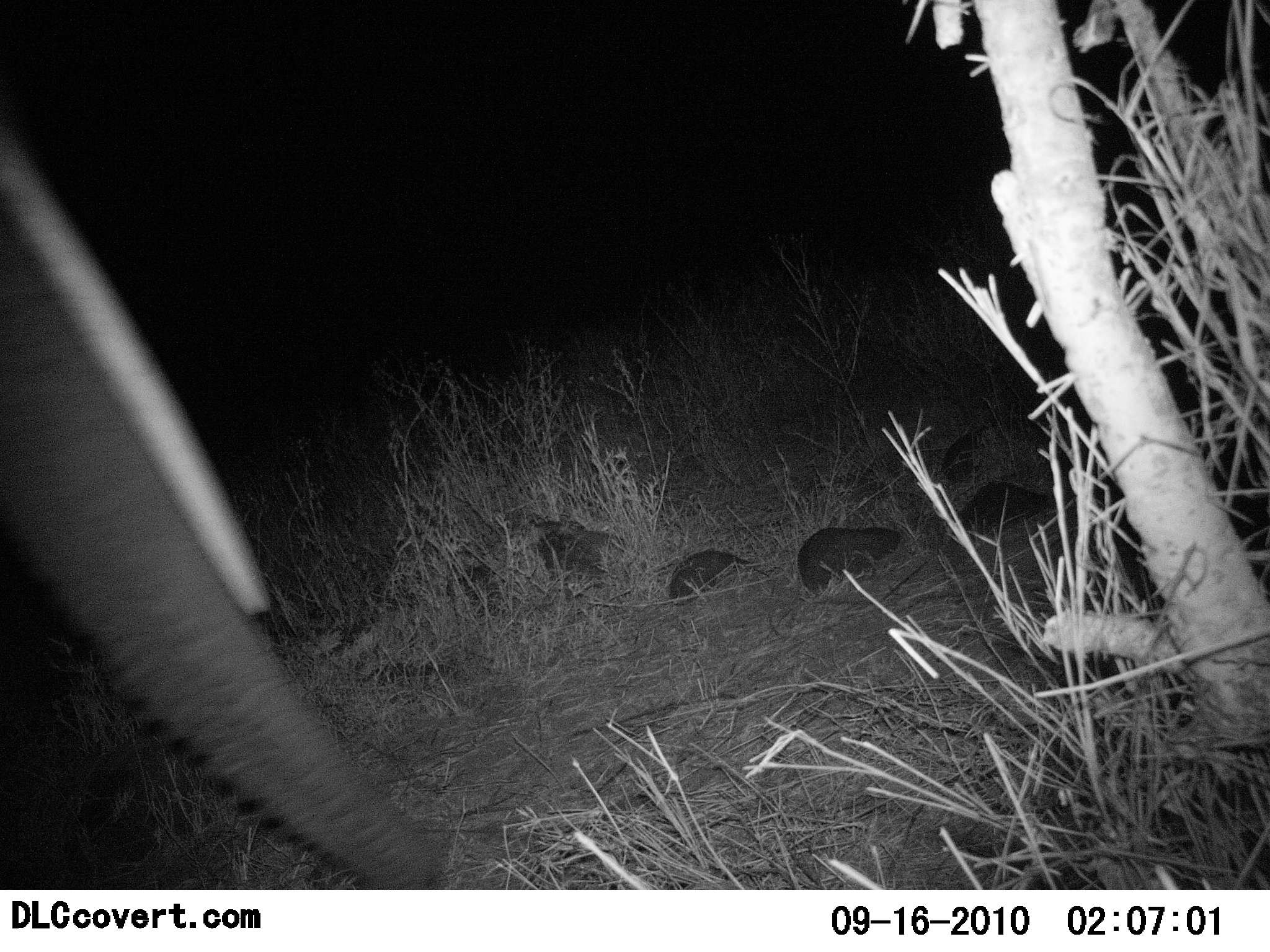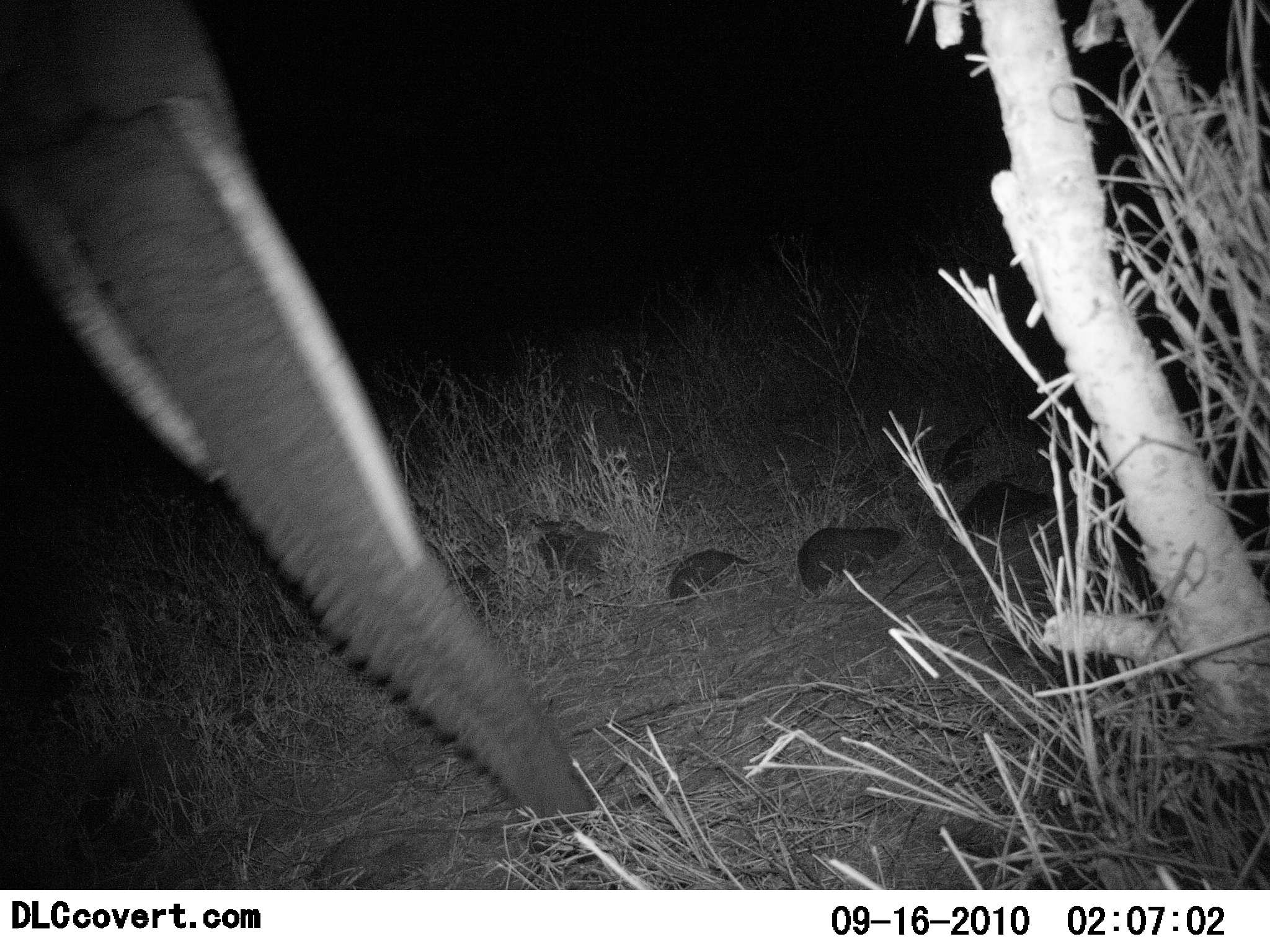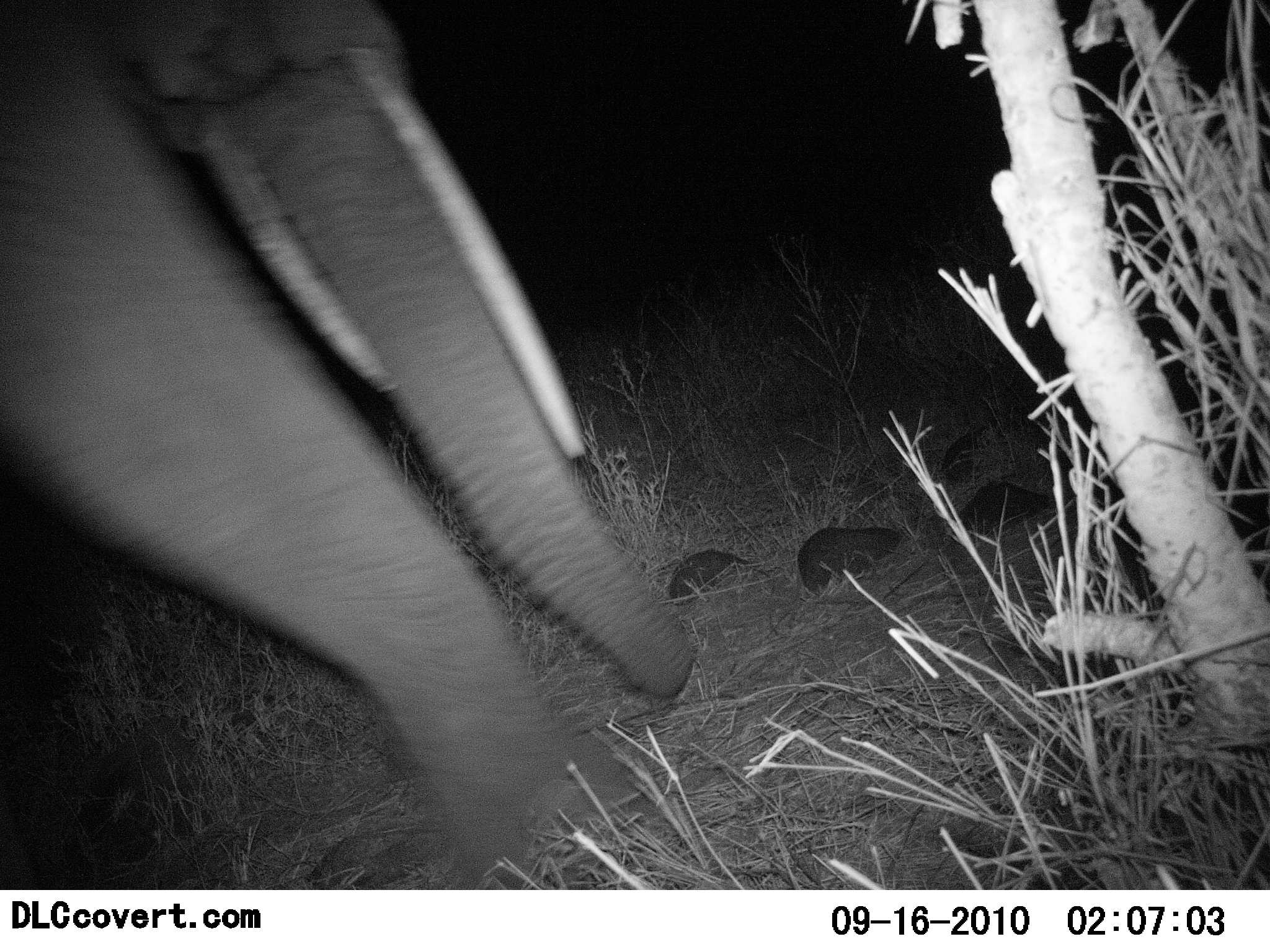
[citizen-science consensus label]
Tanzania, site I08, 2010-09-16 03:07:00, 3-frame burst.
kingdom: Animalia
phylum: Chordata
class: Mammalia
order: Proboscidea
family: Elephantidae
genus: Loxodonta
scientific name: Loxodonta africana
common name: african bush elephant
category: elephant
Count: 1.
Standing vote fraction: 12%.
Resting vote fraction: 0%.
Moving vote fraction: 79%.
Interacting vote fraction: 0%.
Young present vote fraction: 0%.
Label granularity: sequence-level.